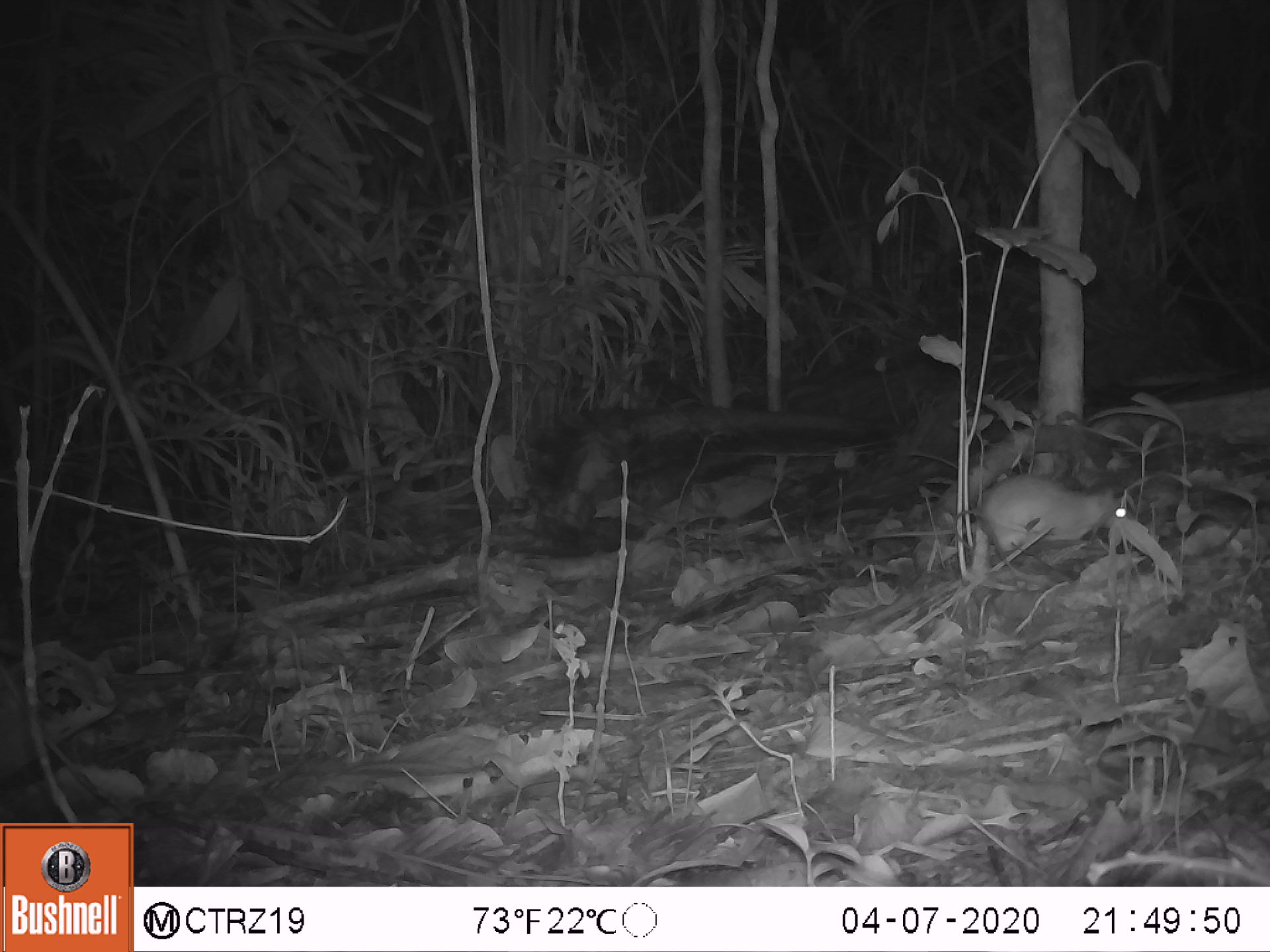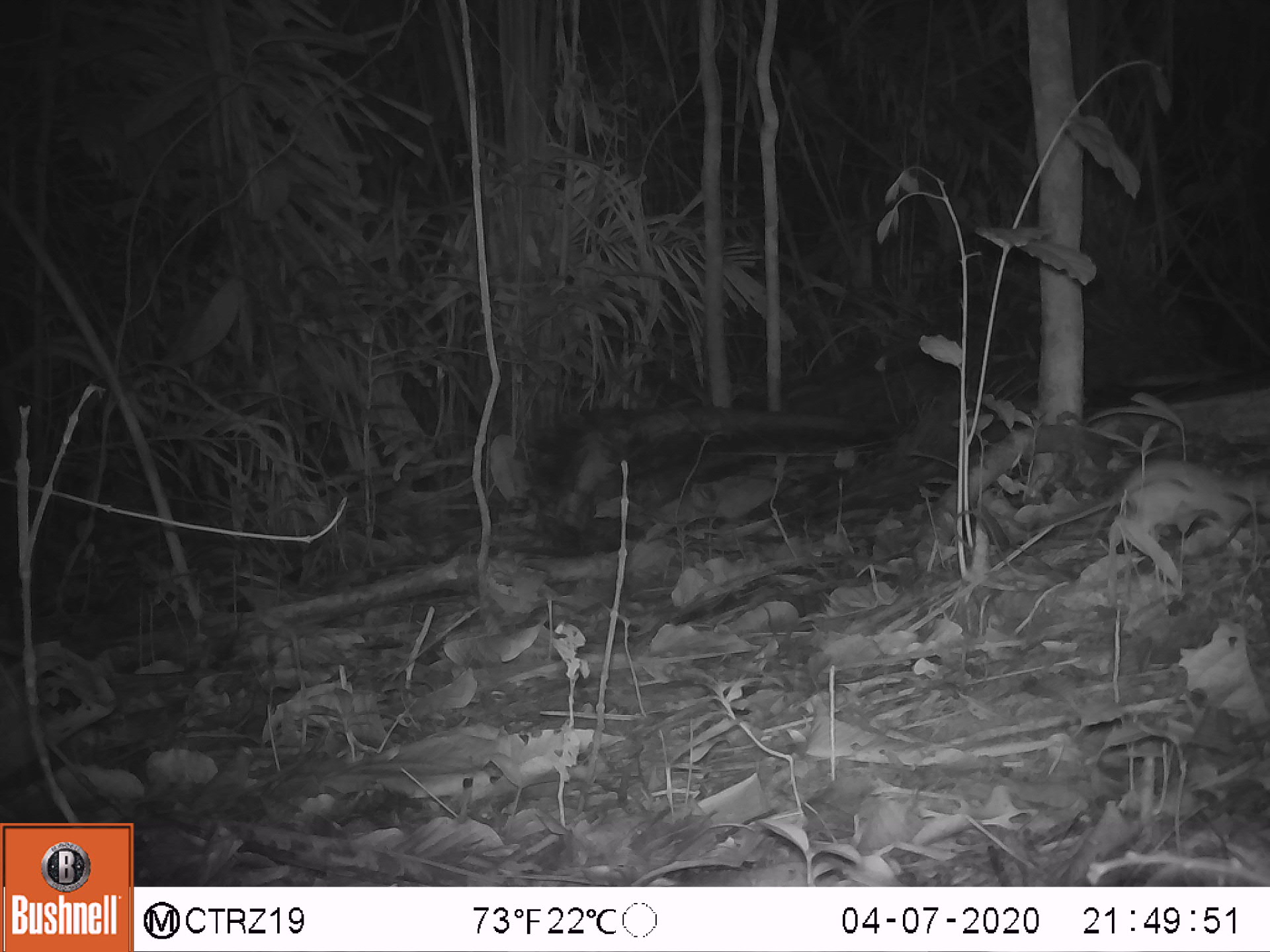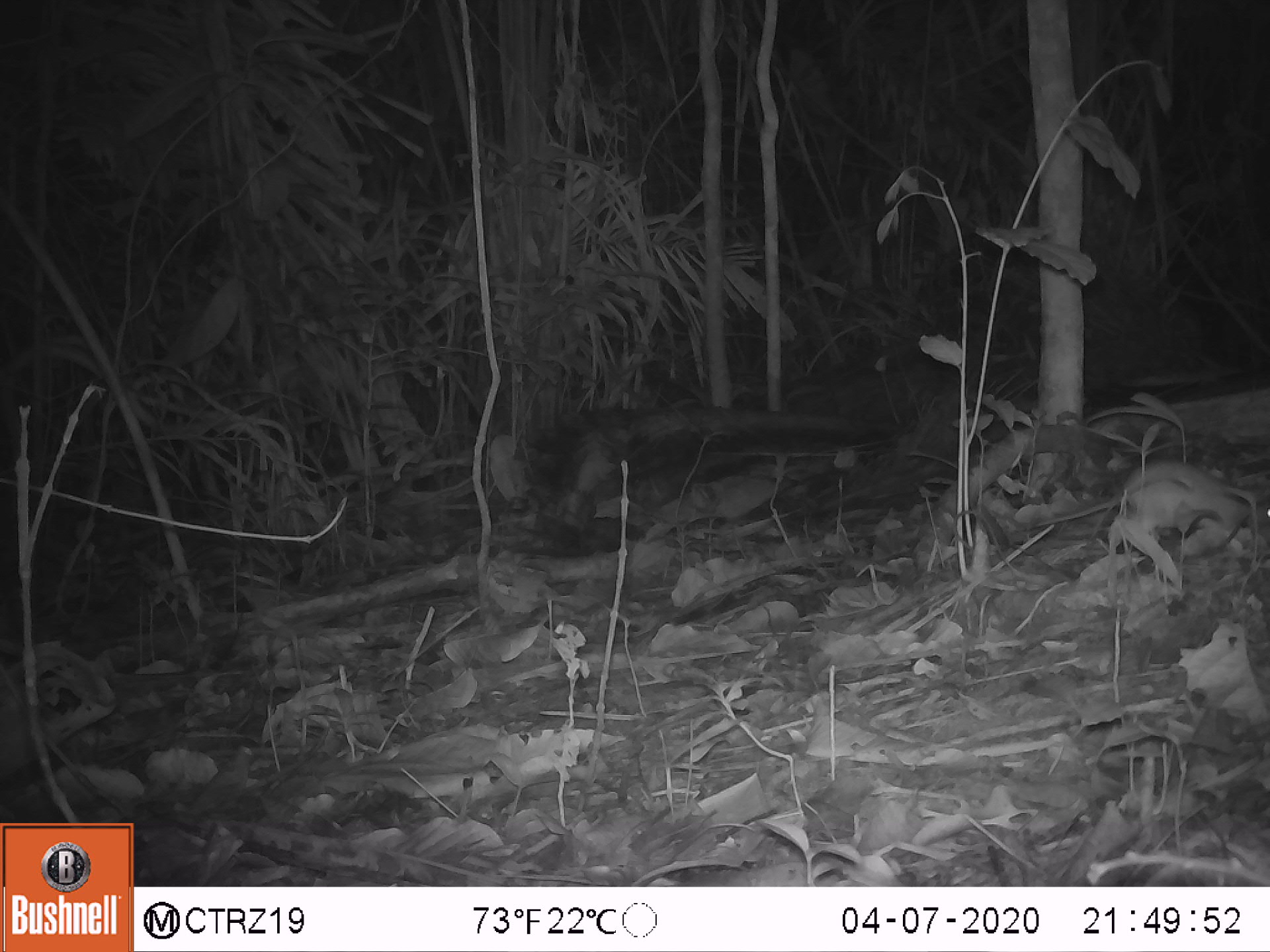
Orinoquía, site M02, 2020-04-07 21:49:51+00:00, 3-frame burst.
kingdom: Animalia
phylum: Chordata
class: Mammalia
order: Rodentia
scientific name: Rodentia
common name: rodent